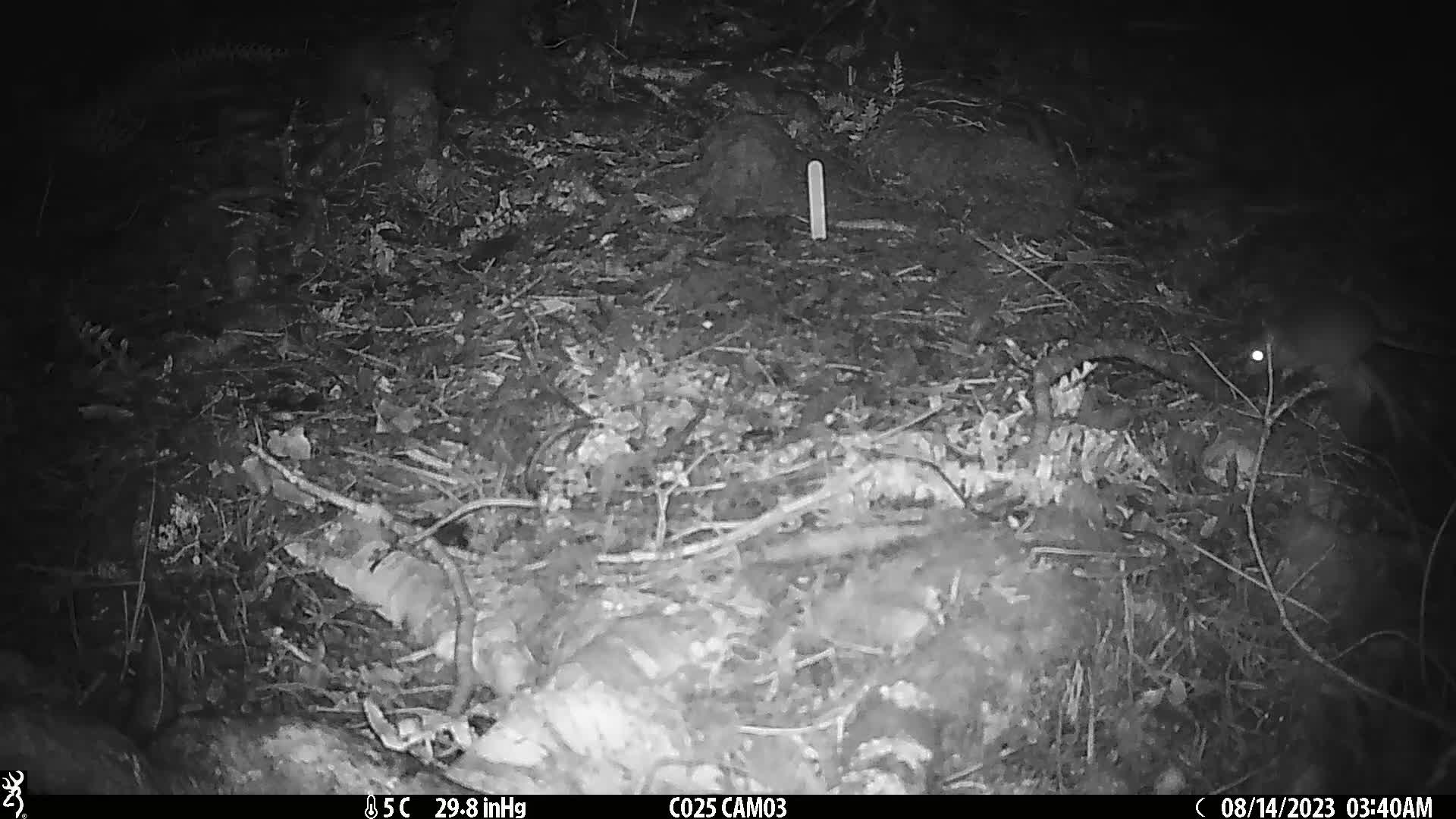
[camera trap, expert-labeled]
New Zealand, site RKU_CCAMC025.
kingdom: Animalia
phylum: Chordata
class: Mammalia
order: Rodentia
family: Muridae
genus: Rattus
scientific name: Rattus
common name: rat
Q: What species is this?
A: Rat (Rattus).